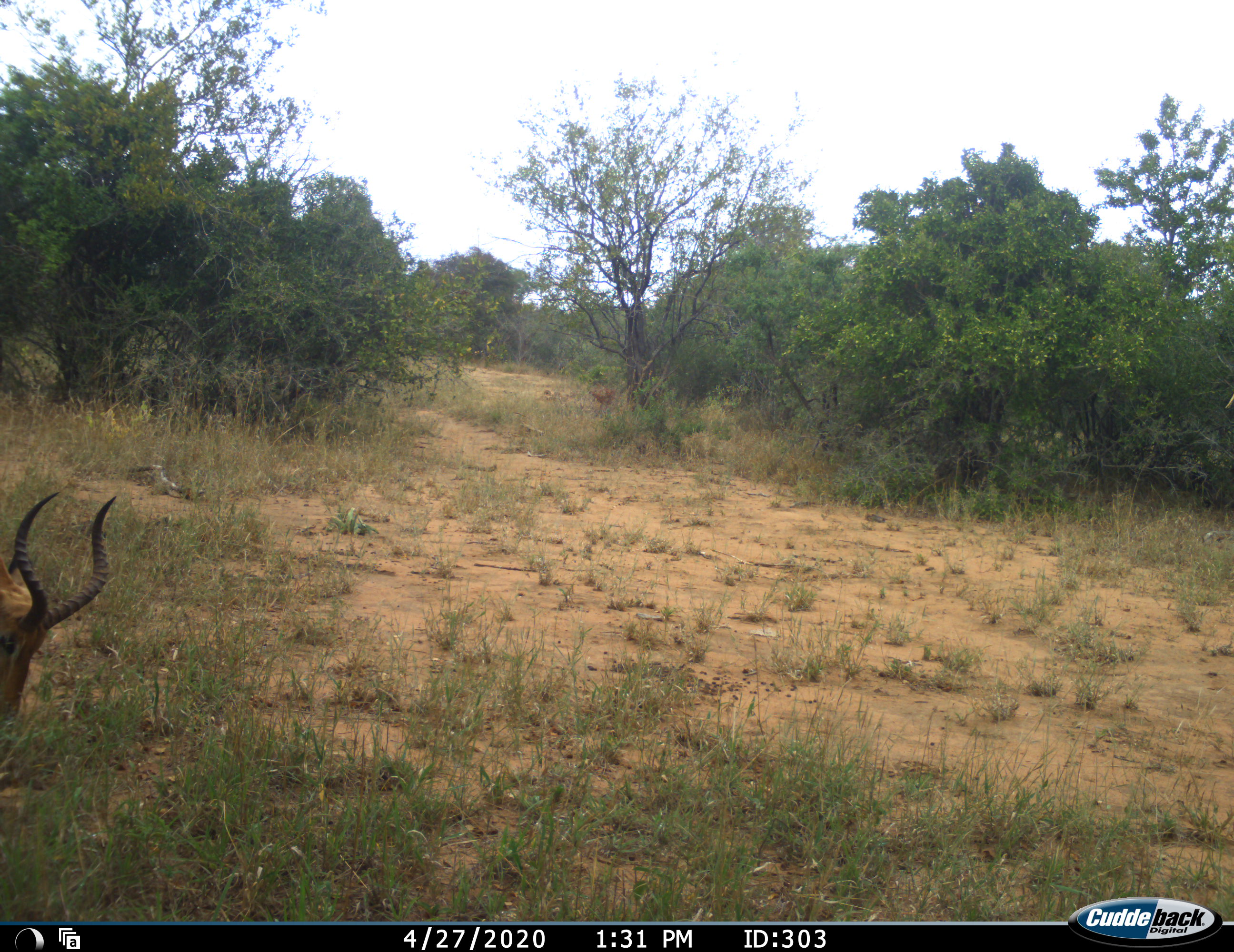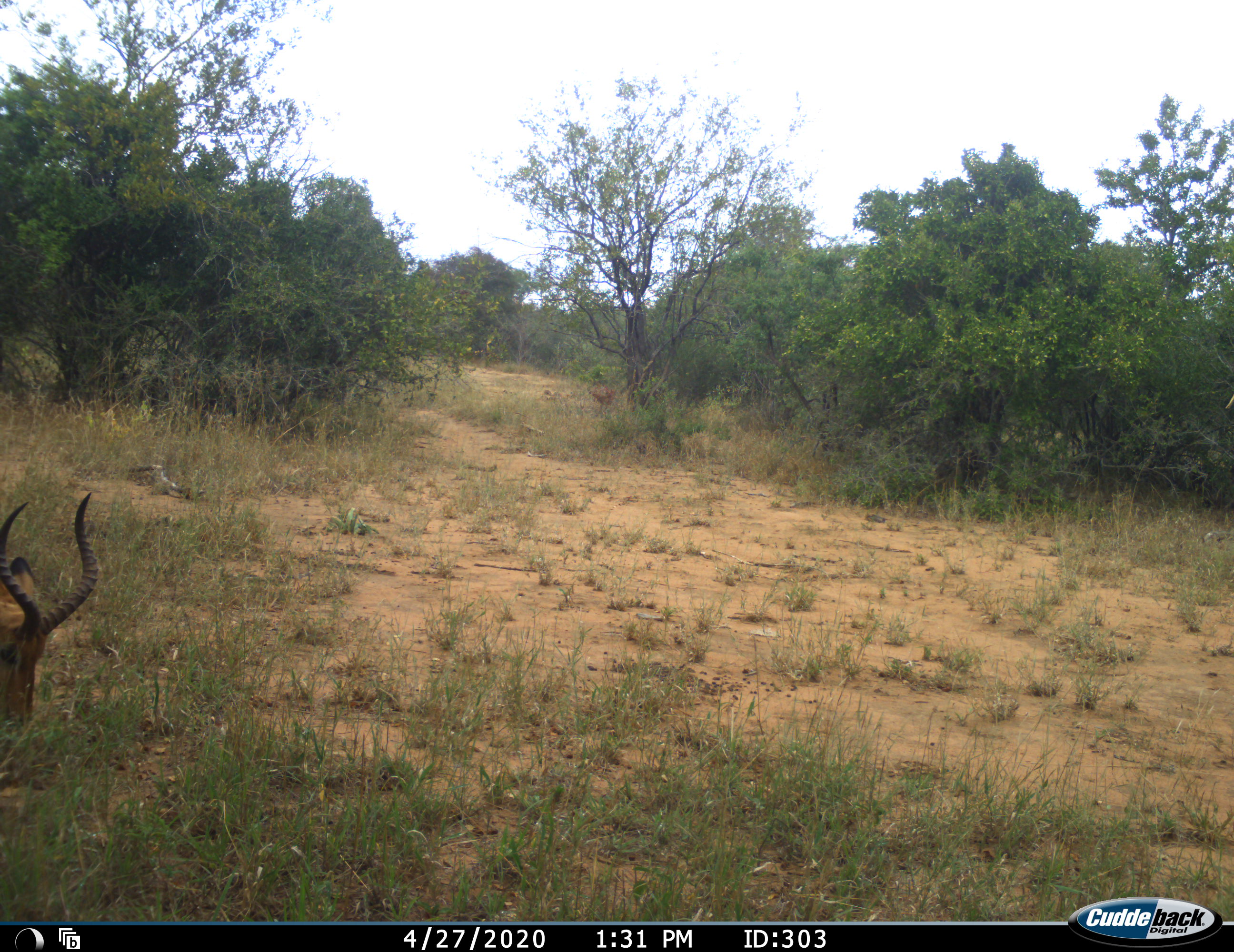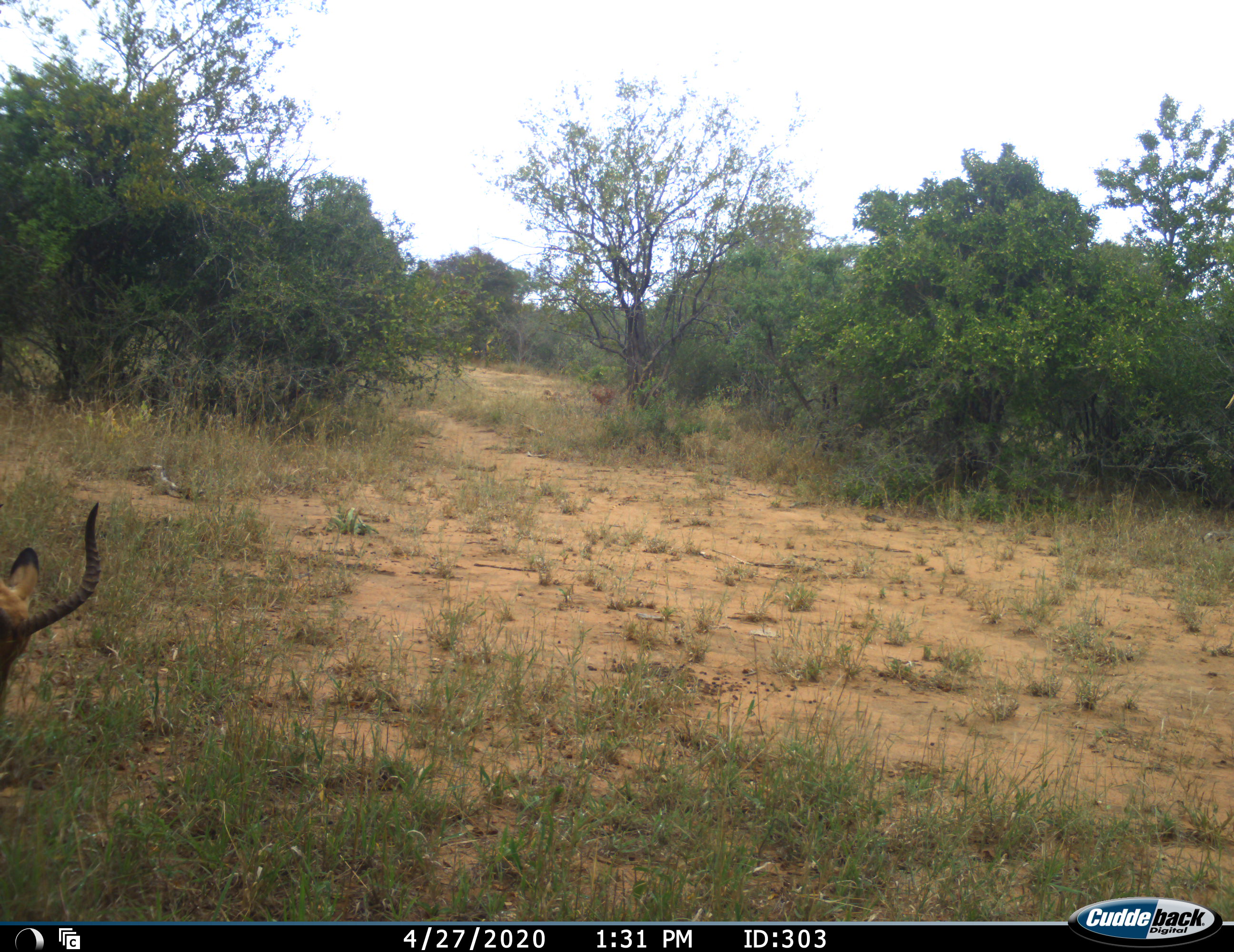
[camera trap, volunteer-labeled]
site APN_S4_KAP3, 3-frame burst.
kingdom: Animalia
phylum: Chordata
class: Mammalia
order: Artiodactyla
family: Bovidae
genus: Aepyceros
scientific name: Aepyceros melampus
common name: impala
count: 1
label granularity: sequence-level